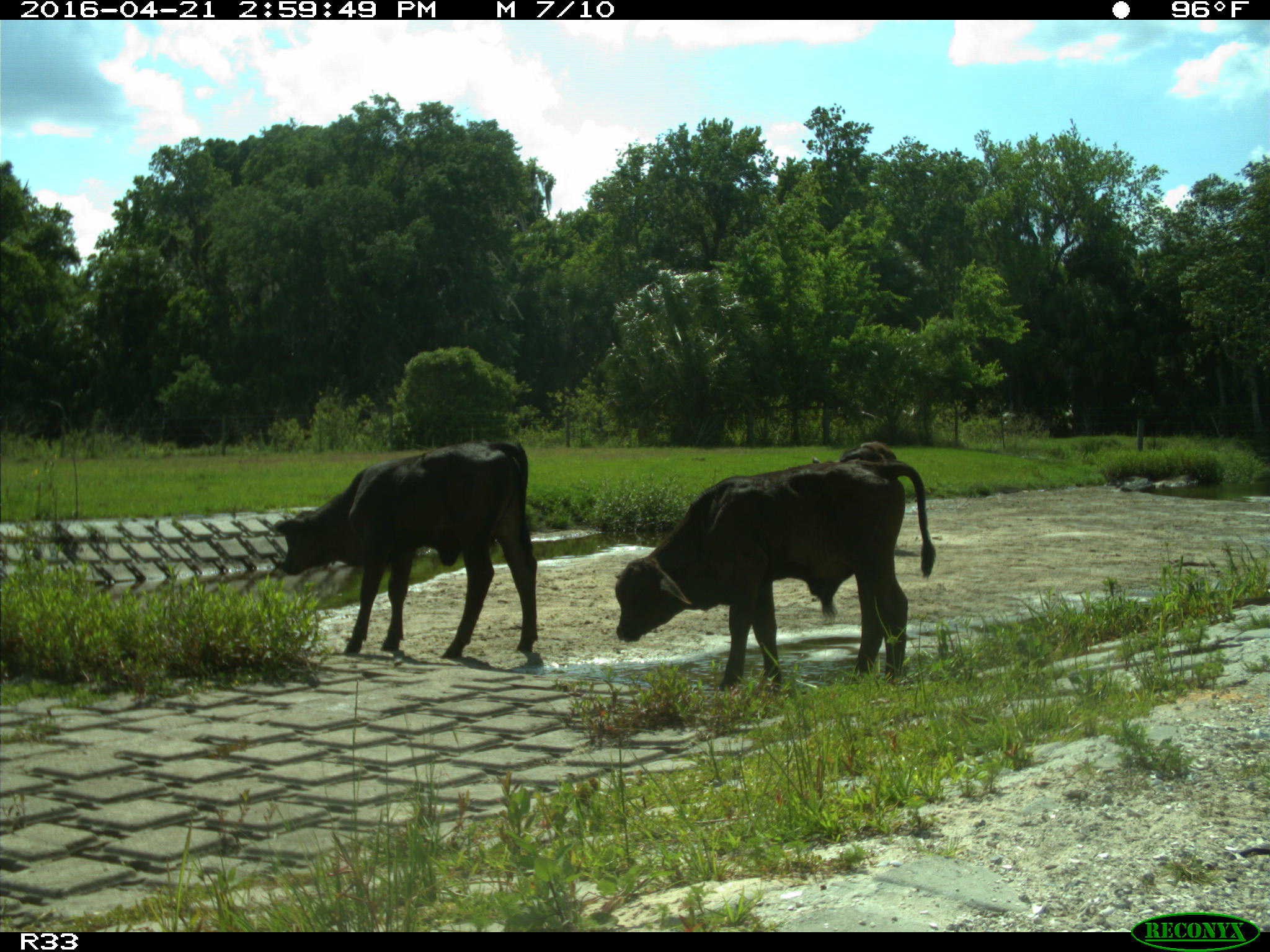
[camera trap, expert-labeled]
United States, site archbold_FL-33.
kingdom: Animalia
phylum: Chordata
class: Mammalia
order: Artiodactyla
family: Bovidae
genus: Bos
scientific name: Bos taurus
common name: domestic cow